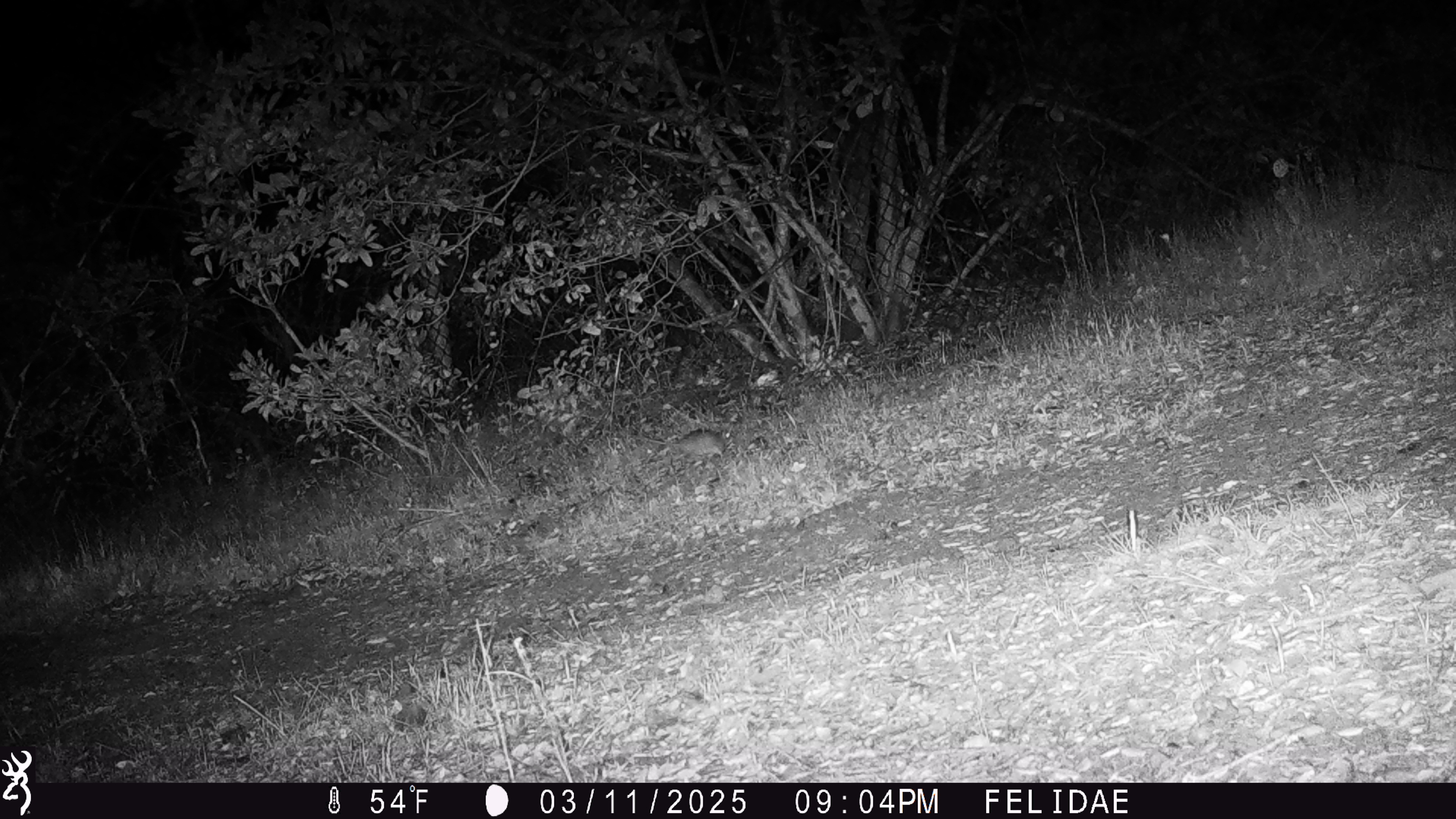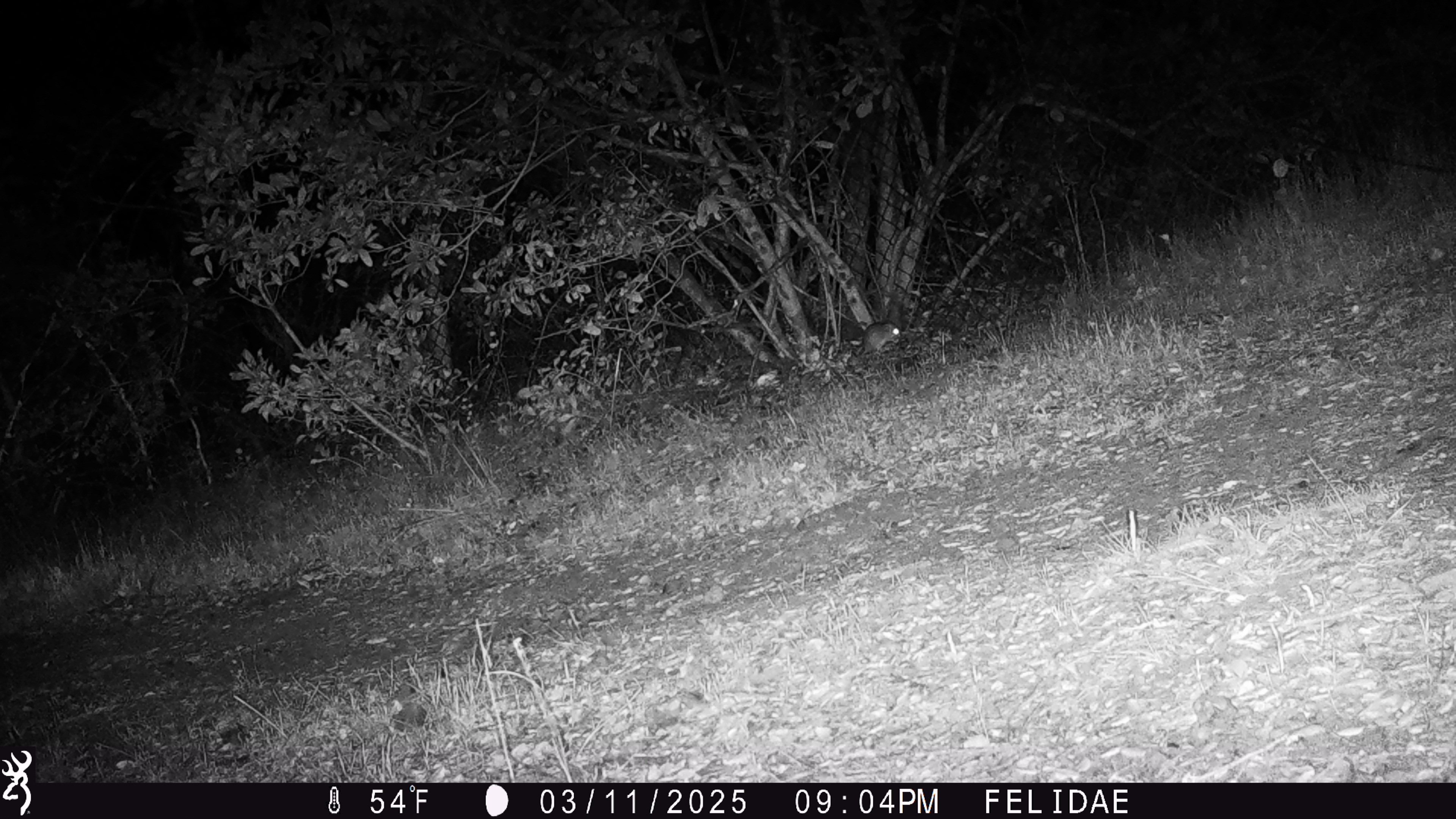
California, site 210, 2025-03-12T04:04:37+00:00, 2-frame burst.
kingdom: Animalia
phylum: Chordata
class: Mammalia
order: Rodentia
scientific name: Rodentia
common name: mouse or rat